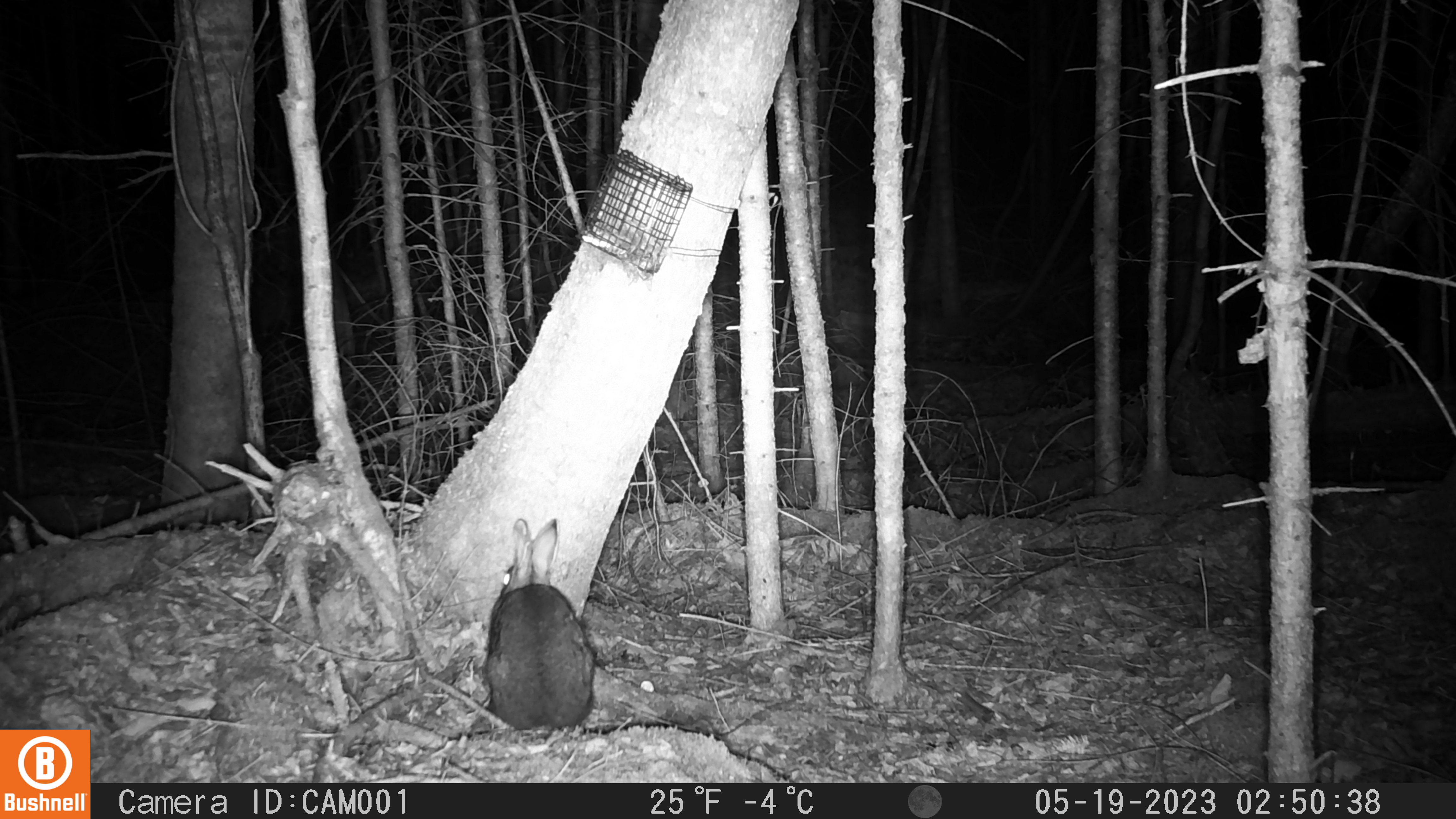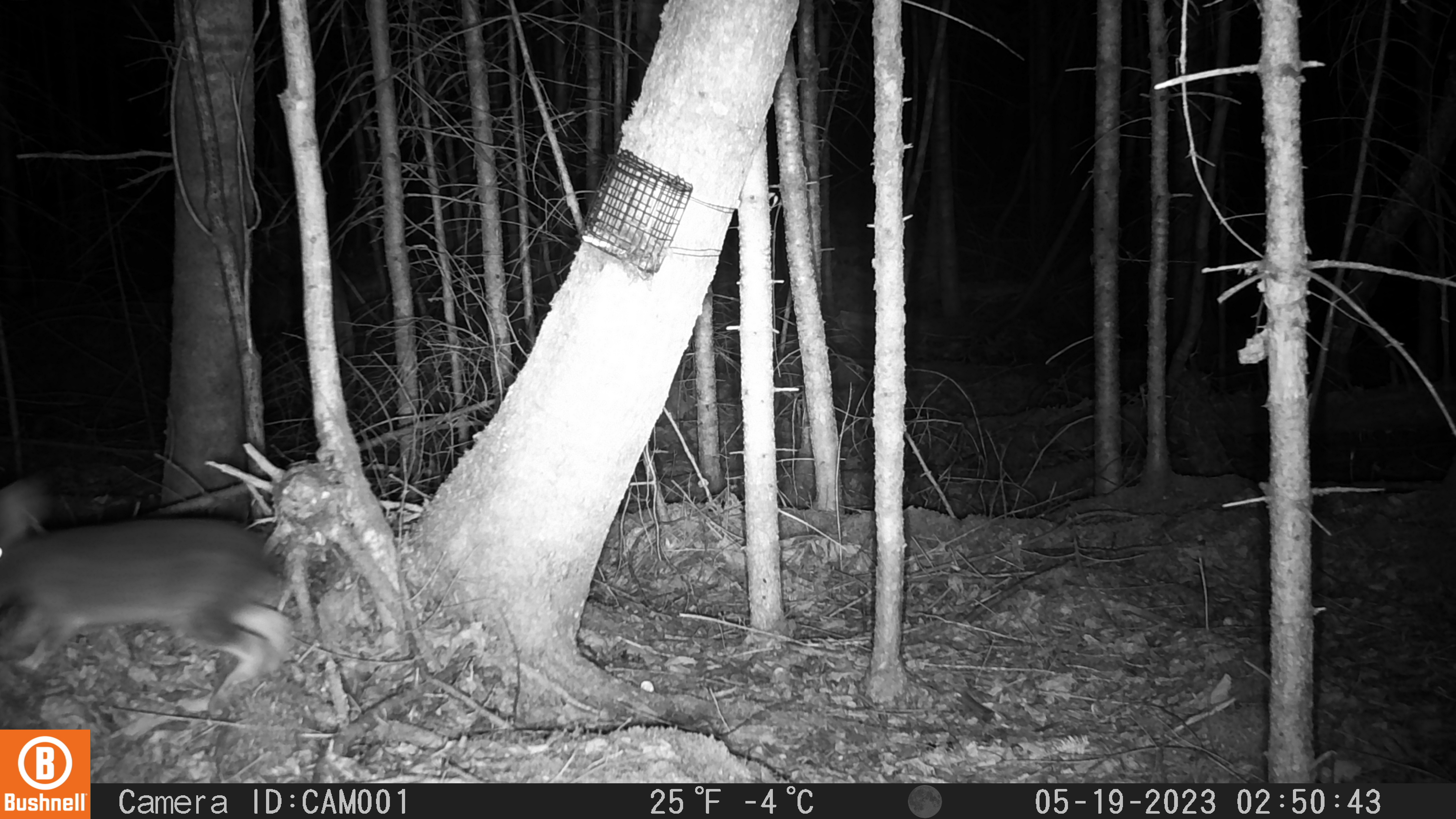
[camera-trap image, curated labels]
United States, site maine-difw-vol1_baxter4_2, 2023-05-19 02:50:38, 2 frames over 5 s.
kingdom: Animalia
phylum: Chordata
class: Mammalia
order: Lagomorpha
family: Leporidae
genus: Lepus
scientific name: Lepus americanus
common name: snowshoe hare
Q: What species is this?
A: Snowshoe hare (Lepus americanus).